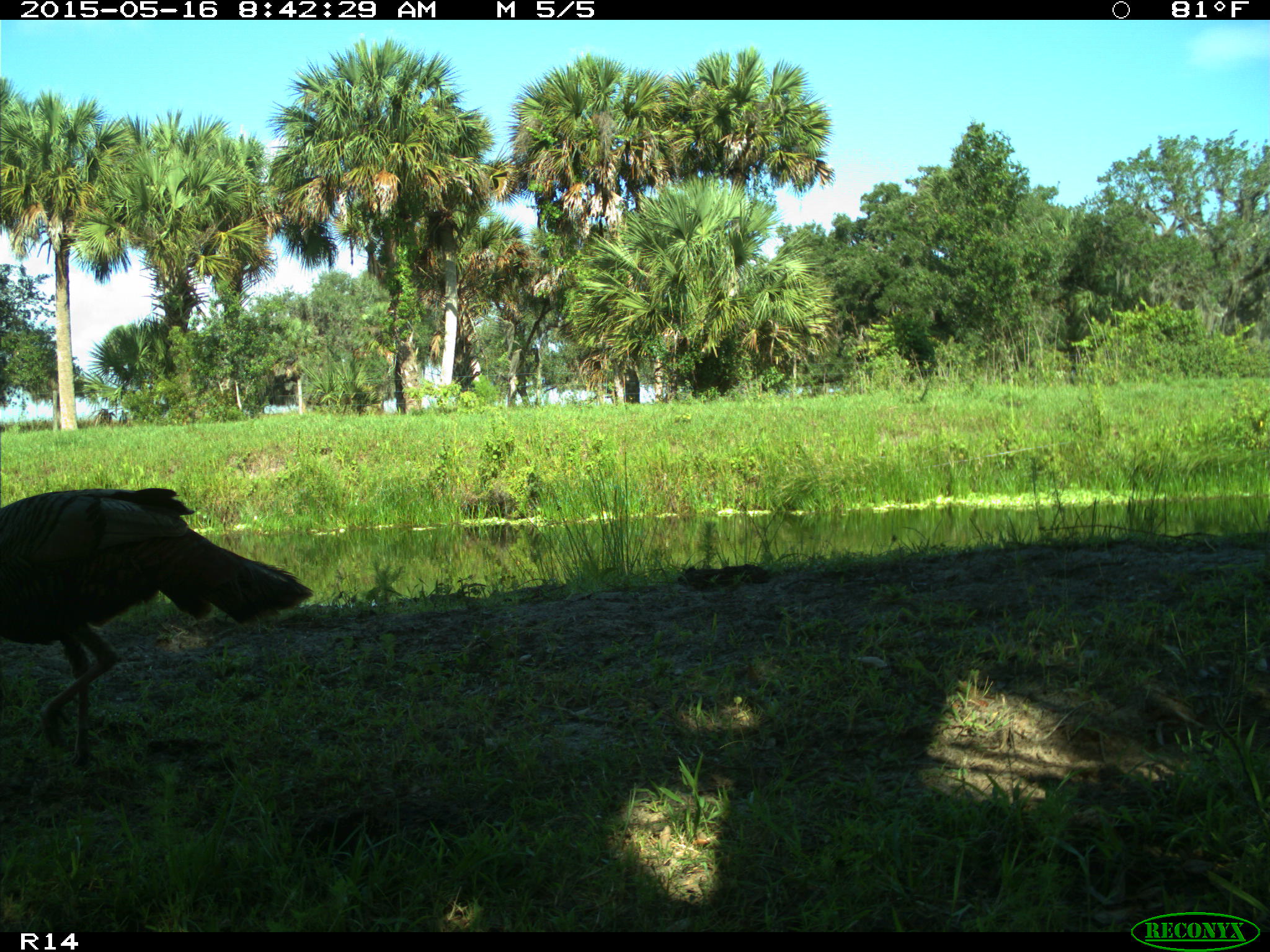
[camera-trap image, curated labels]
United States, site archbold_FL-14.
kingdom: Animalia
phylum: Chordata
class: Aves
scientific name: Aves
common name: birds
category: unidentified bird